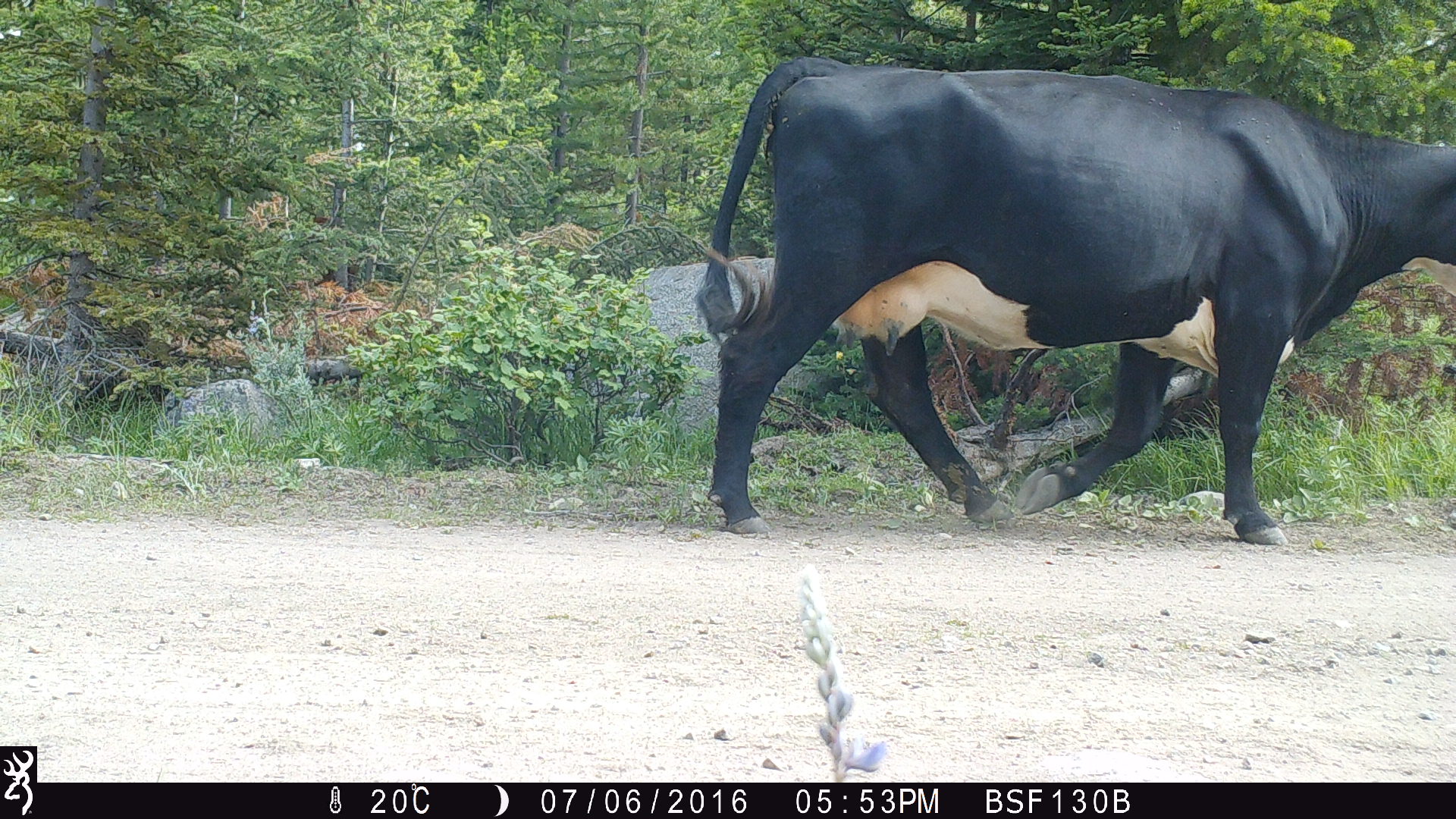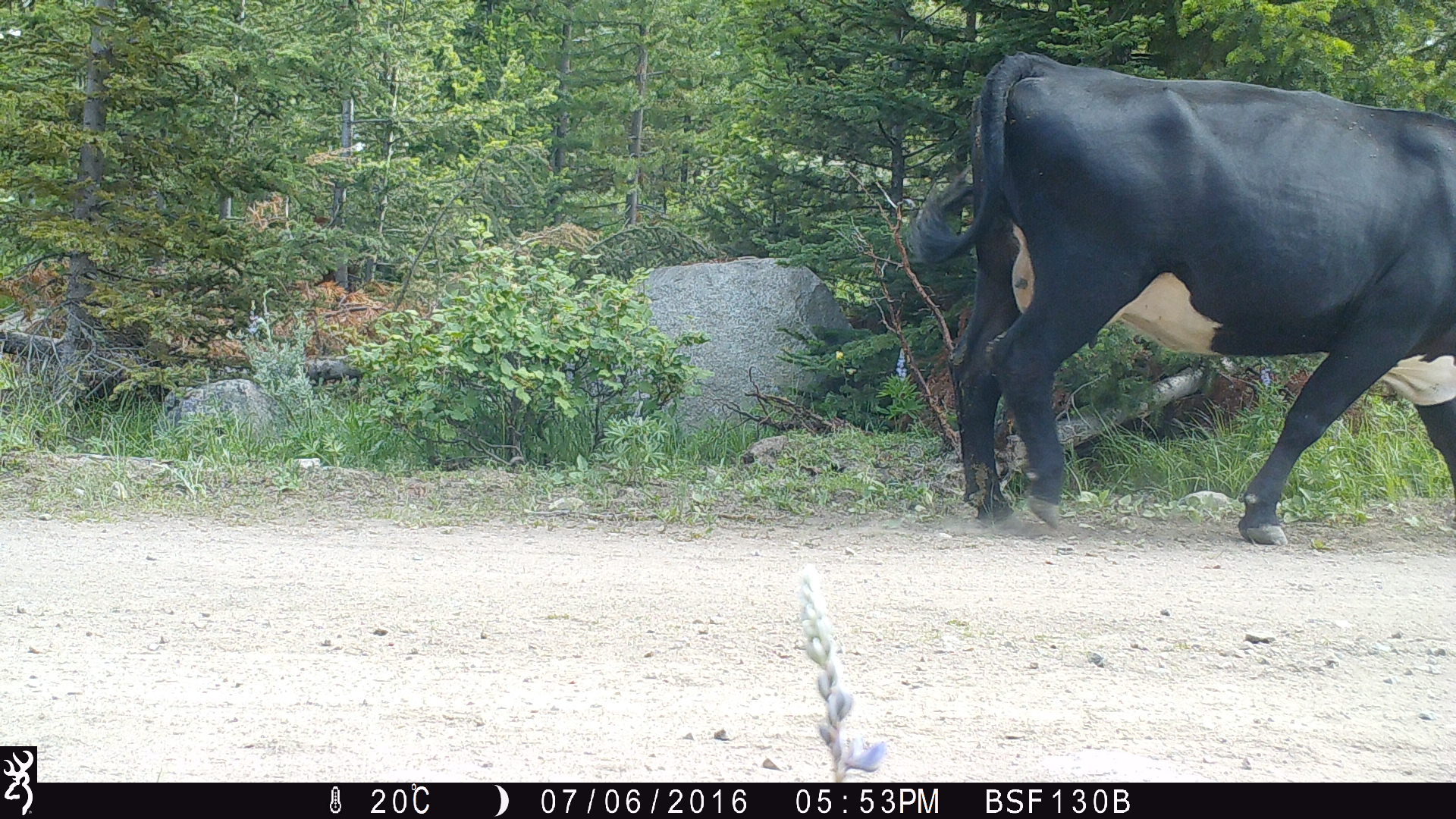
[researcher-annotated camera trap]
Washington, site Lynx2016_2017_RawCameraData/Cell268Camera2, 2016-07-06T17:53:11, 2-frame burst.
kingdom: Animalia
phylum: Chordata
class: Mammalia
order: Artiodactyla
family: Bovidae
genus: Bos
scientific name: Bos taurus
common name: domestic cattle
Domestic cattle (Bos taurus). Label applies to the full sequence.